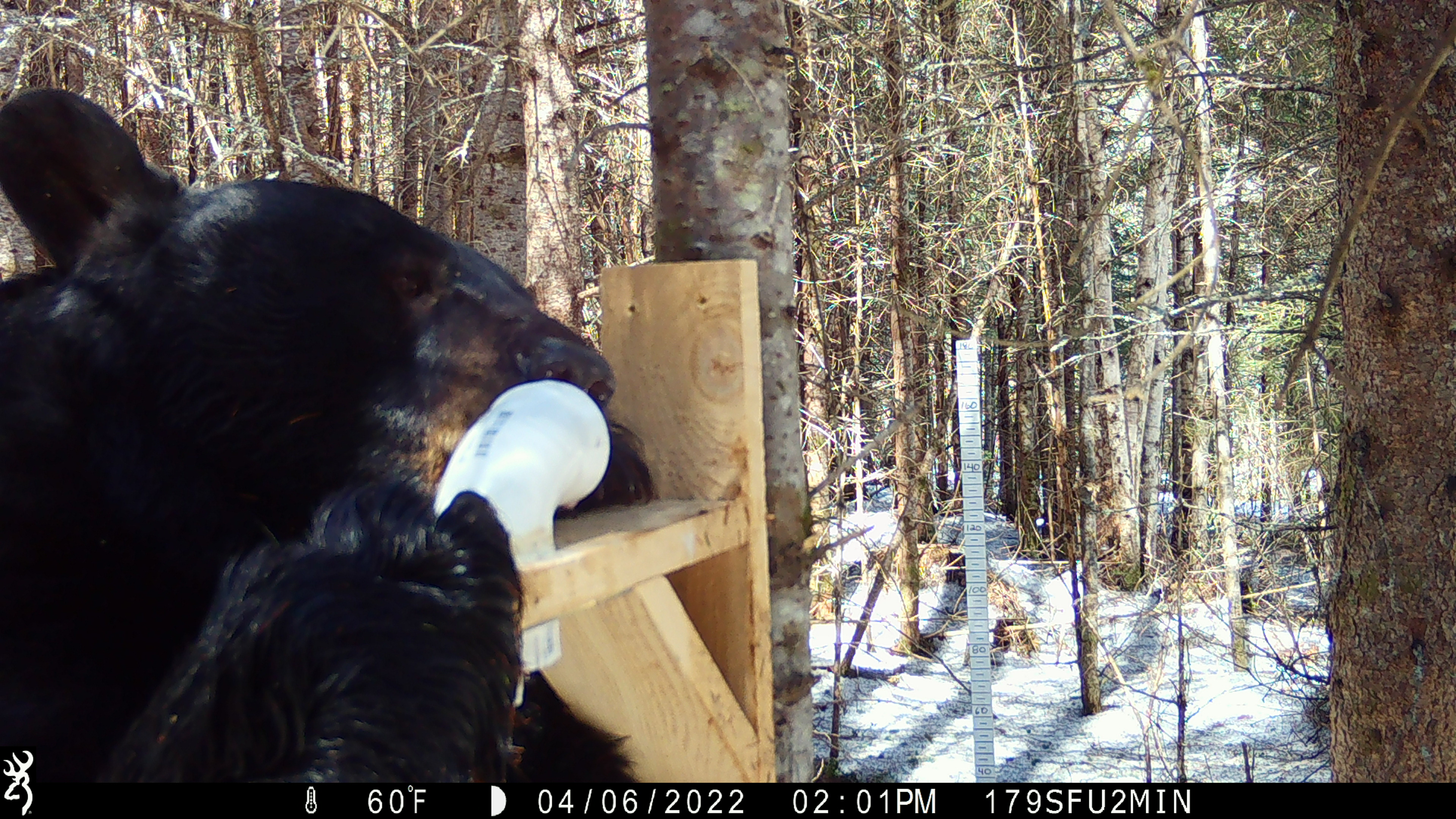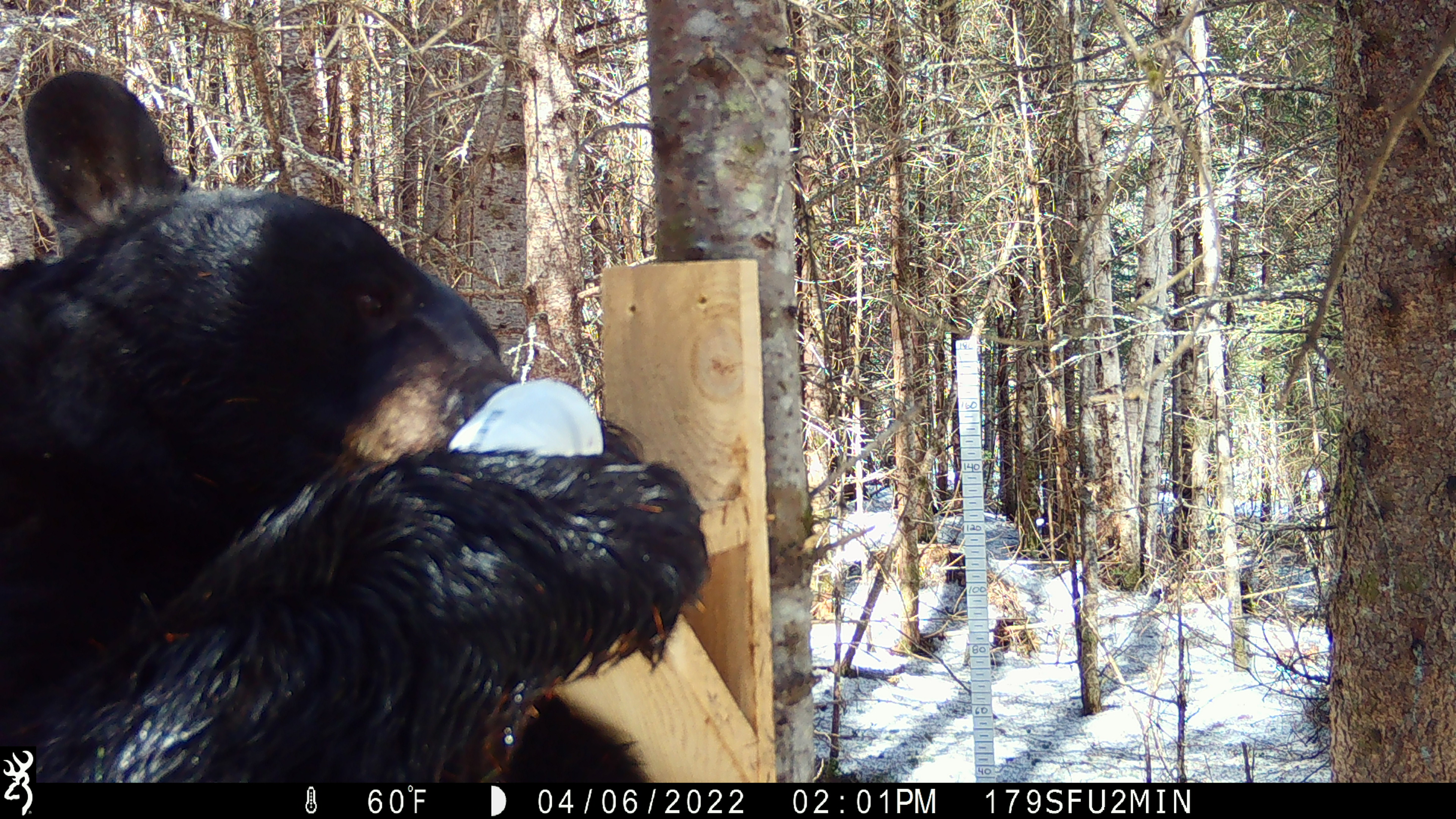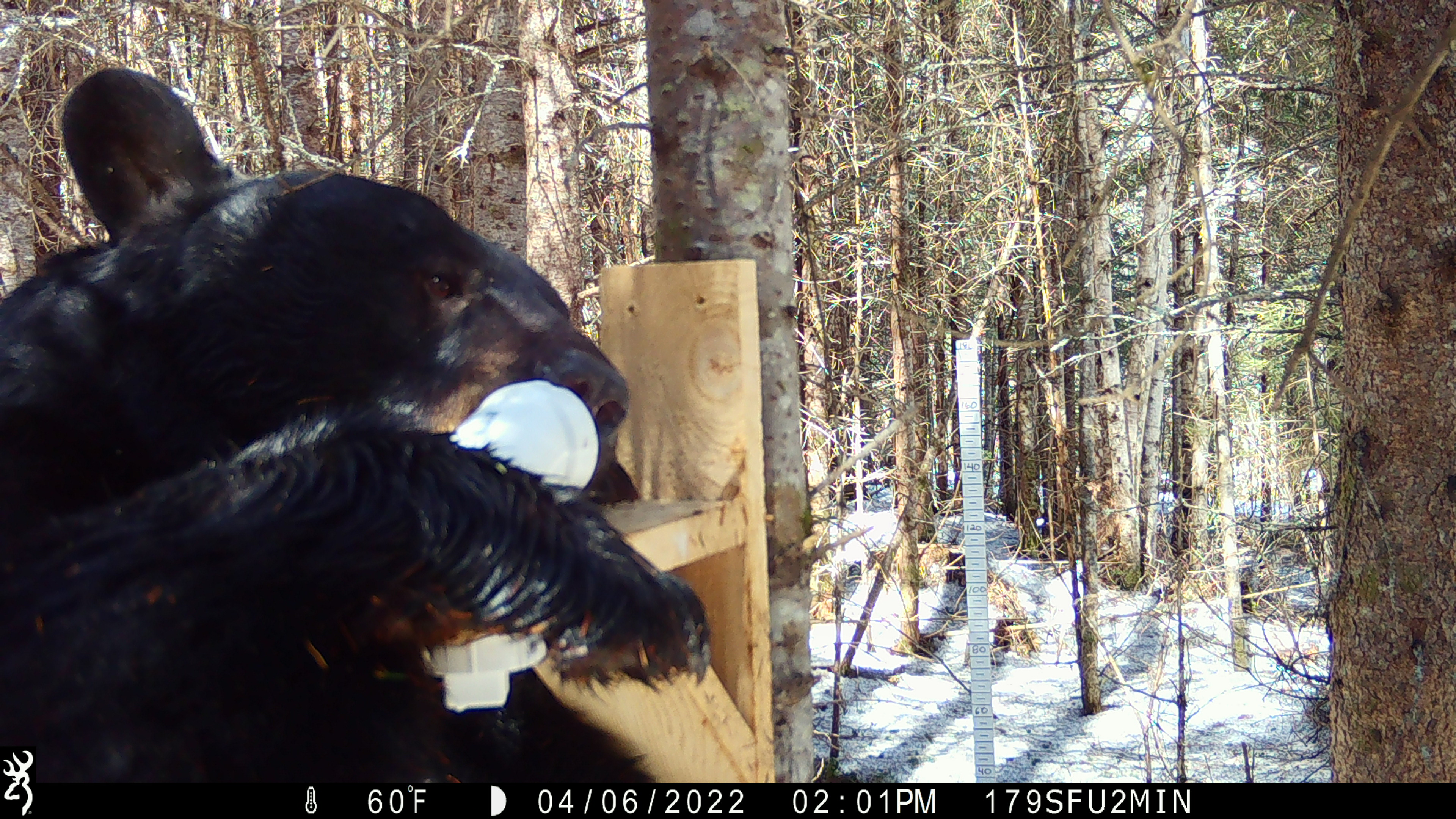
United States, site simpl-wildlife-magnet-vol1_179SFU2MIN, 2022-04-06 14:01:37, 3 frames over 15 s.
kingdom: Animalia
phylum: Chordata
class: Mammalia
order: Carnivora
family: Ursidae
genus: Ursus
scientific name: Ursus americanus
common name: black bear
Black bear (Ursus americanus).